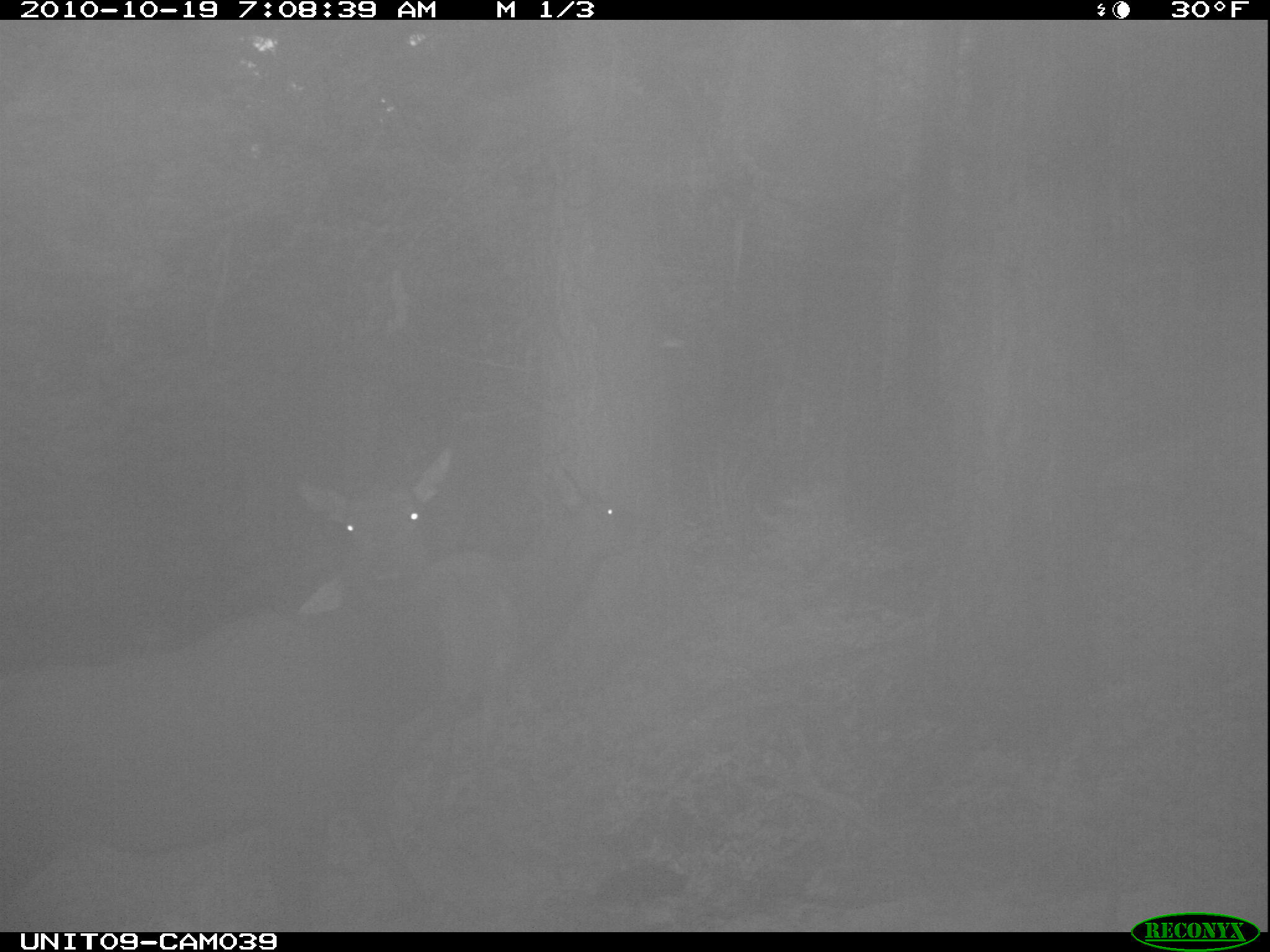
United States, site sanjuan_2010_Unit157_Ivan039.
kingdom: Animalia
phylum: Chordata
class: Mammalia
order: Artiodactyla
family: Cervidae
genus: Cervus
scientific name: Cervus elaphus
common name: red deer